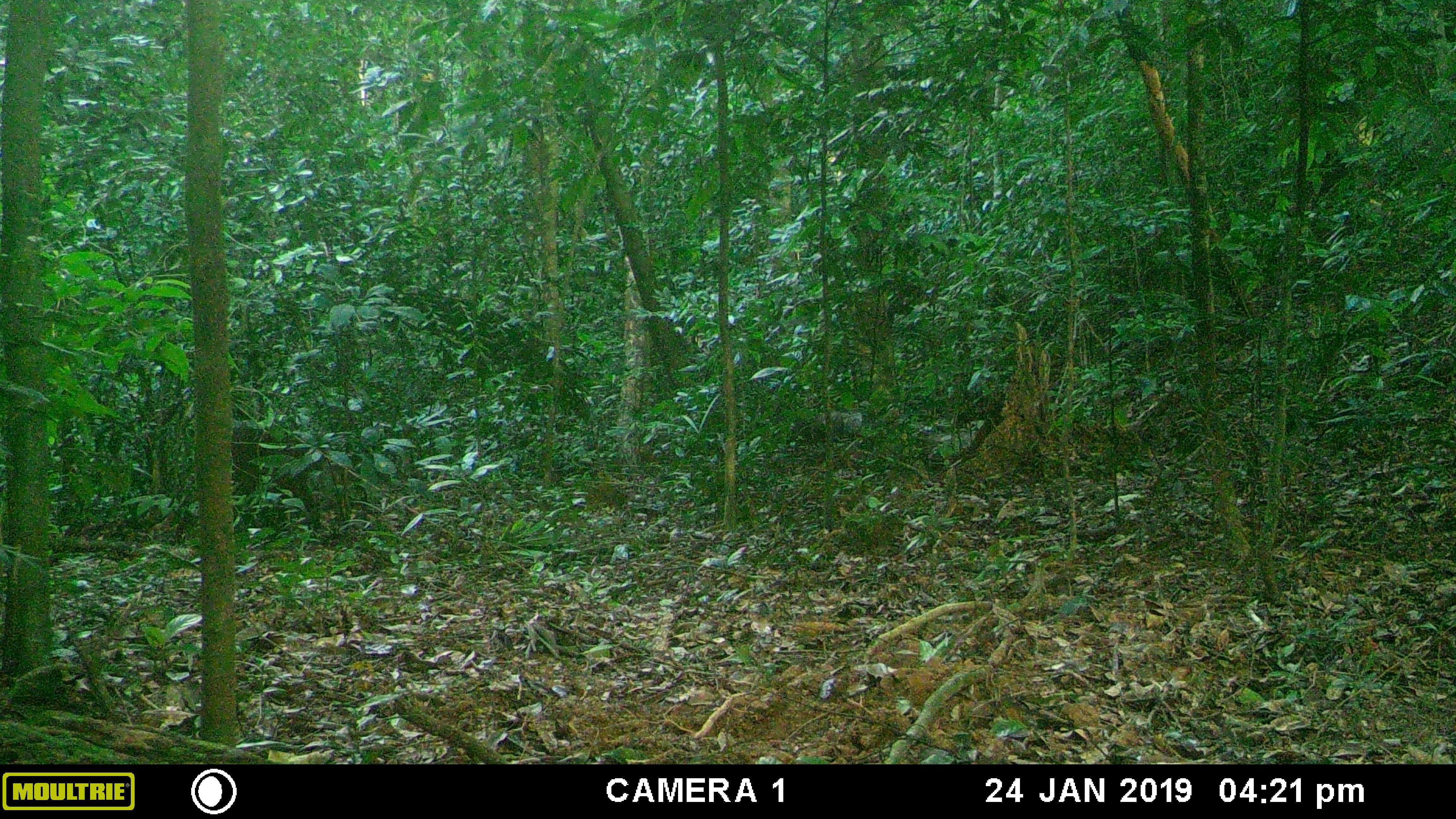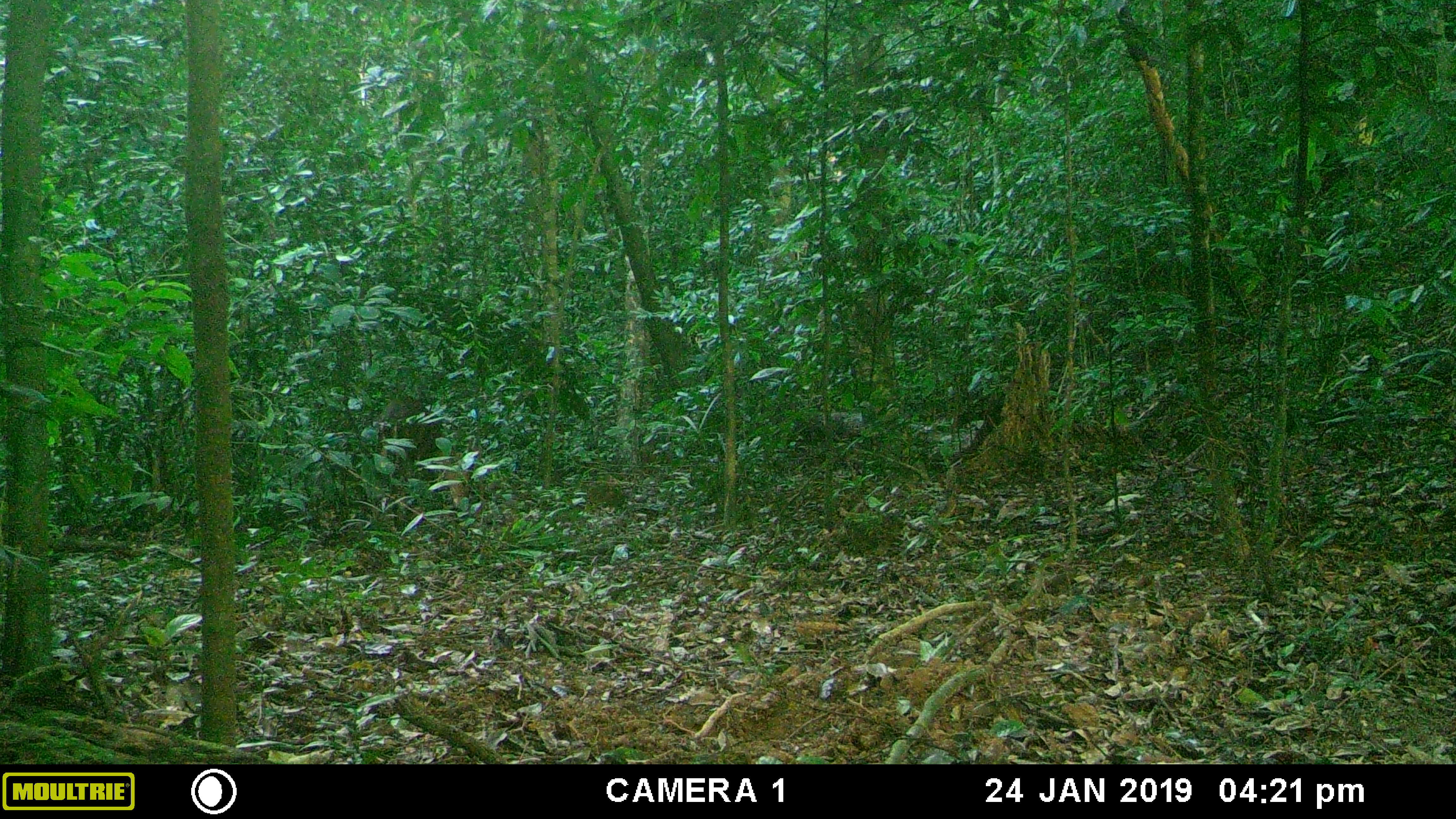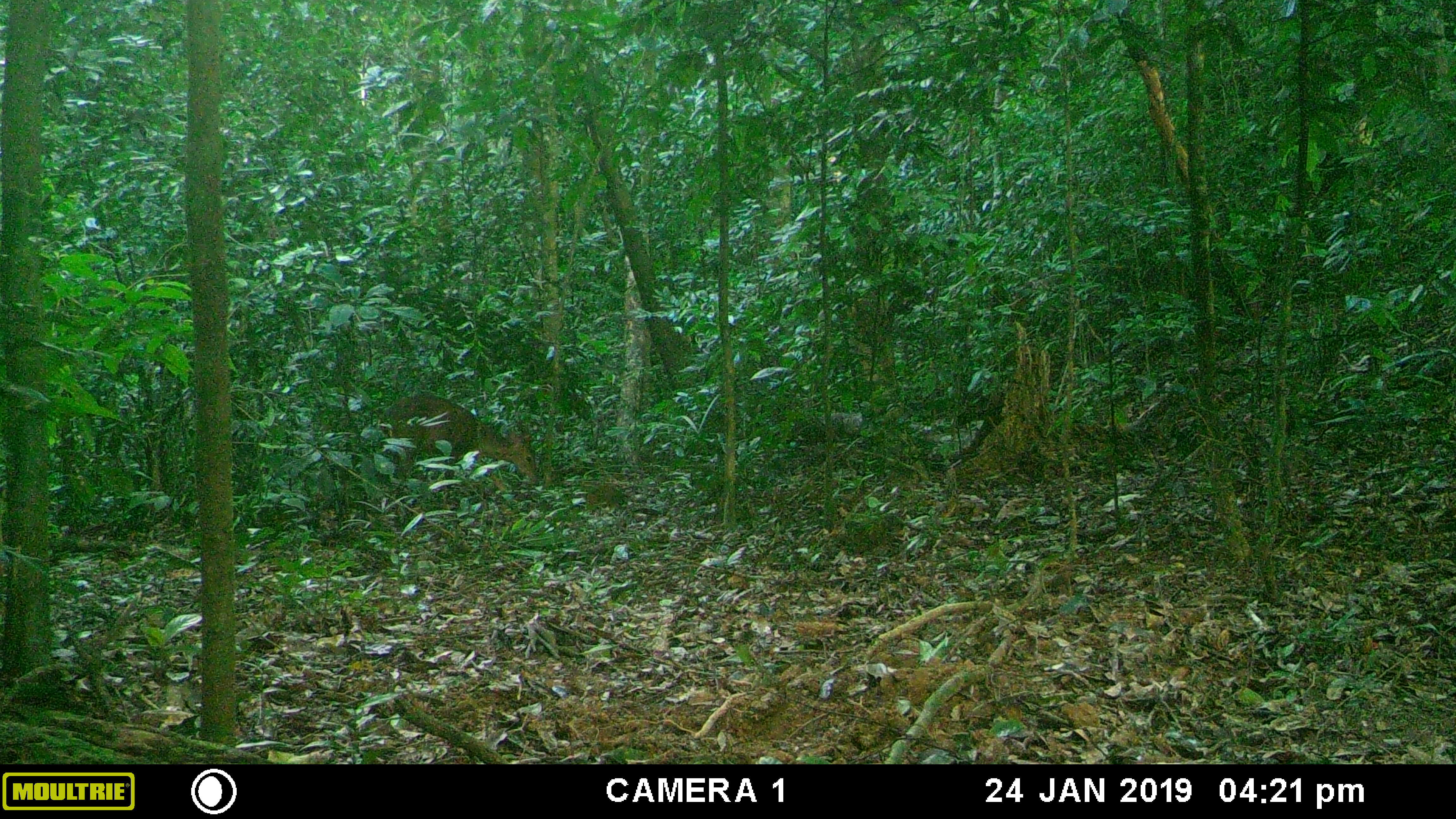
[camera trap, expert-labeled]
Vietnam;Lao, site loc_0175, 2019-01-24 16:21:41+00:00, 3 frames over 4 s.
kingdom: Animalia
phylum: Chordata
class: Mammalia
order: Artiodactyla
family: Cervidae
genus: Muntiacus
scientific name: Muntiacus vuquangensis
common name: large-antlered muntjac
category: large antlered muntjac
Large antlered muntjac (large-antlered muntjac) (Muntiacus vuquangensis). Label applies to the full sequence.